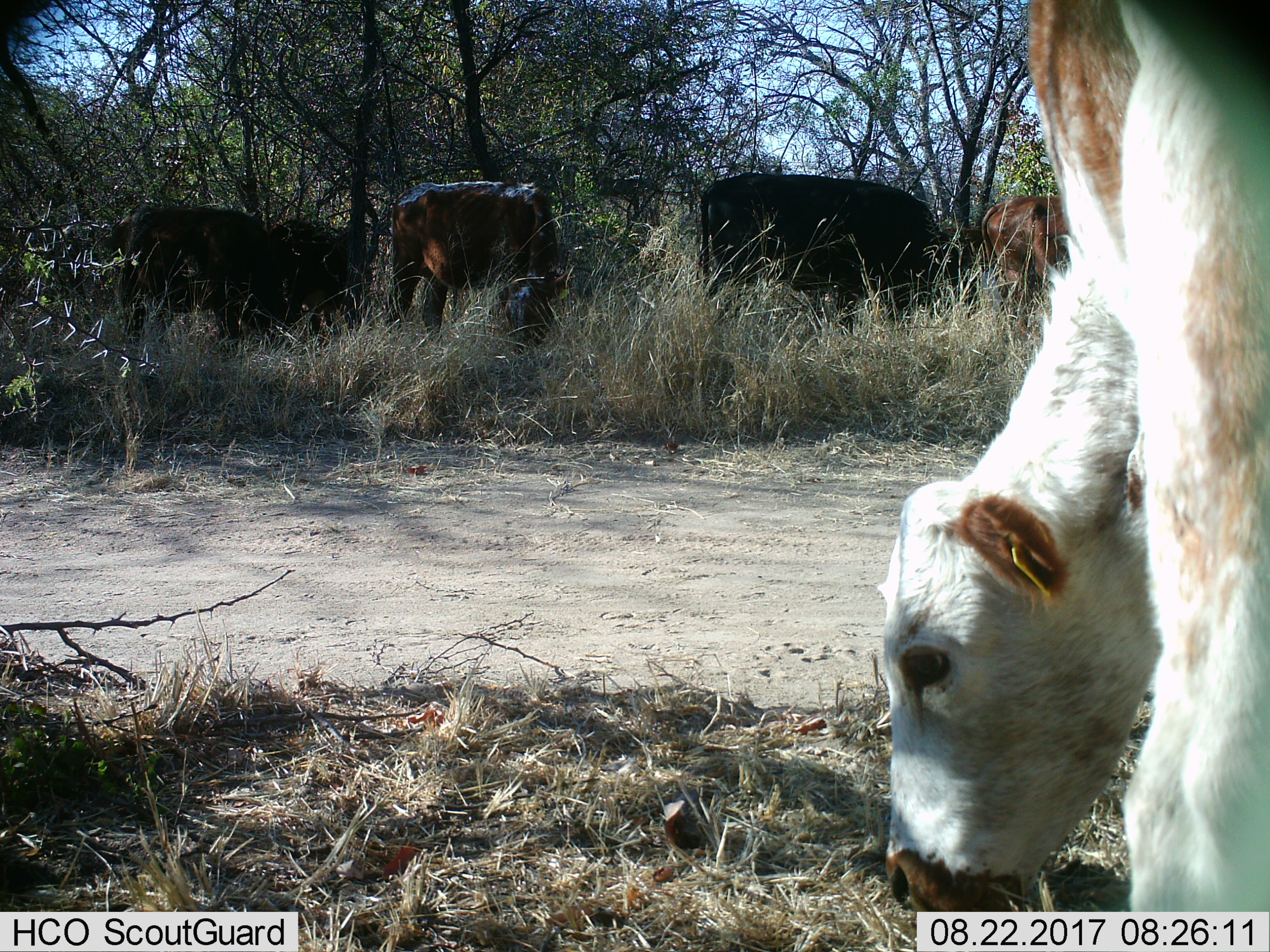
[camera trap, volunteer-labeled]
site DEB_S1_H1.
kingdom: Animalia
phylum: Chordata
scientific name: Vertebrata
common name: domestic animal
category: domesticanimal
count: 6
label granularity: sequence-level